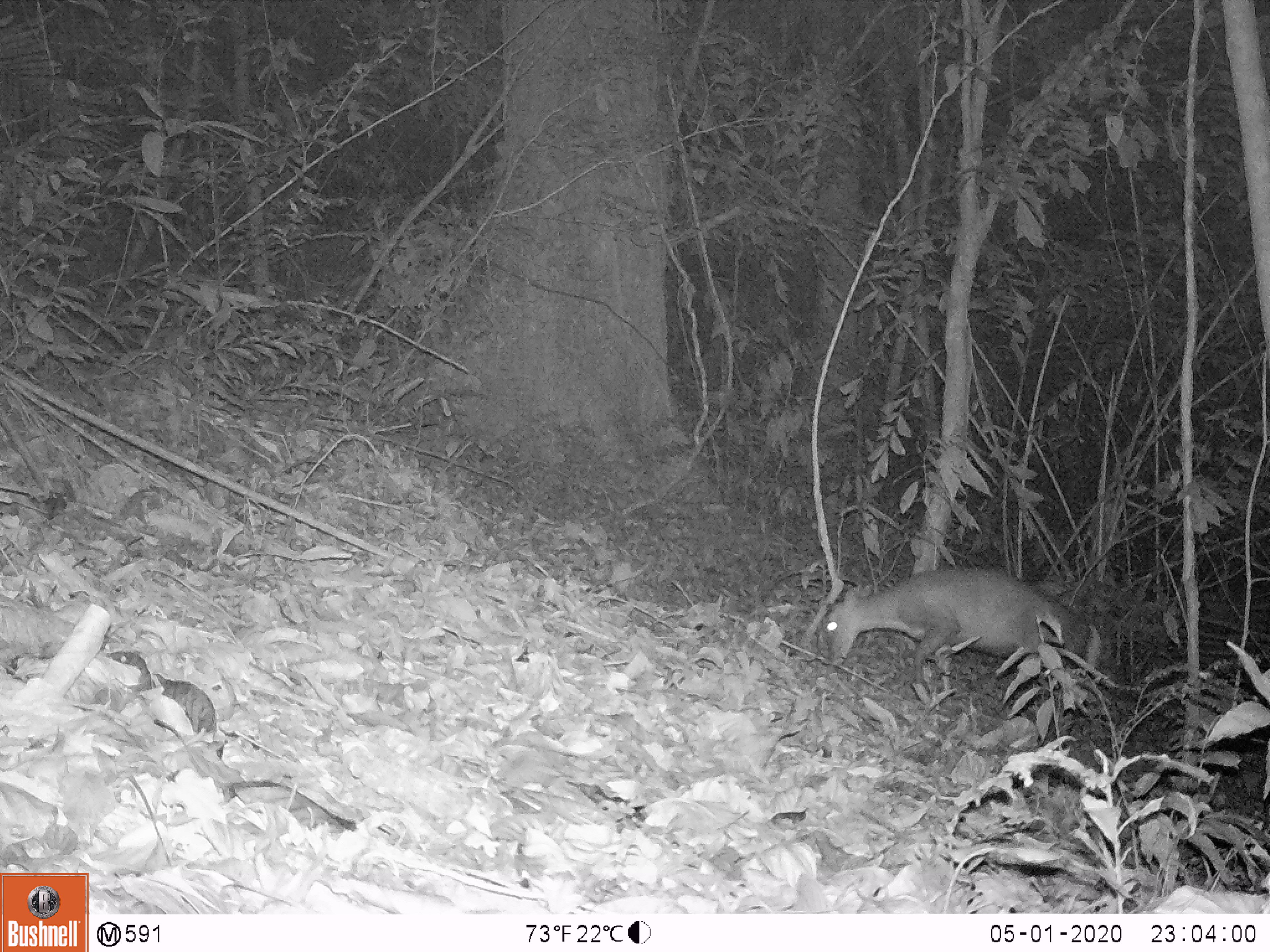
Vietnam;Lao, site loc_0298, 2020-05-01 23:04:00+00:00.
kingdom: Animalia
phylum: Chordata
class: Mammalia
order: Artiodactyla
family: Cervidae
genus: Muntiacus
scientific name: Muntiacus rooseveltorum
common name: roosevelt's muntjac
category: roosevelts muntjac group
Roosevelts muntjac group (roosevelt's muntjac) (Muntiacus rooseveltorum). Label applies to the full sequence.